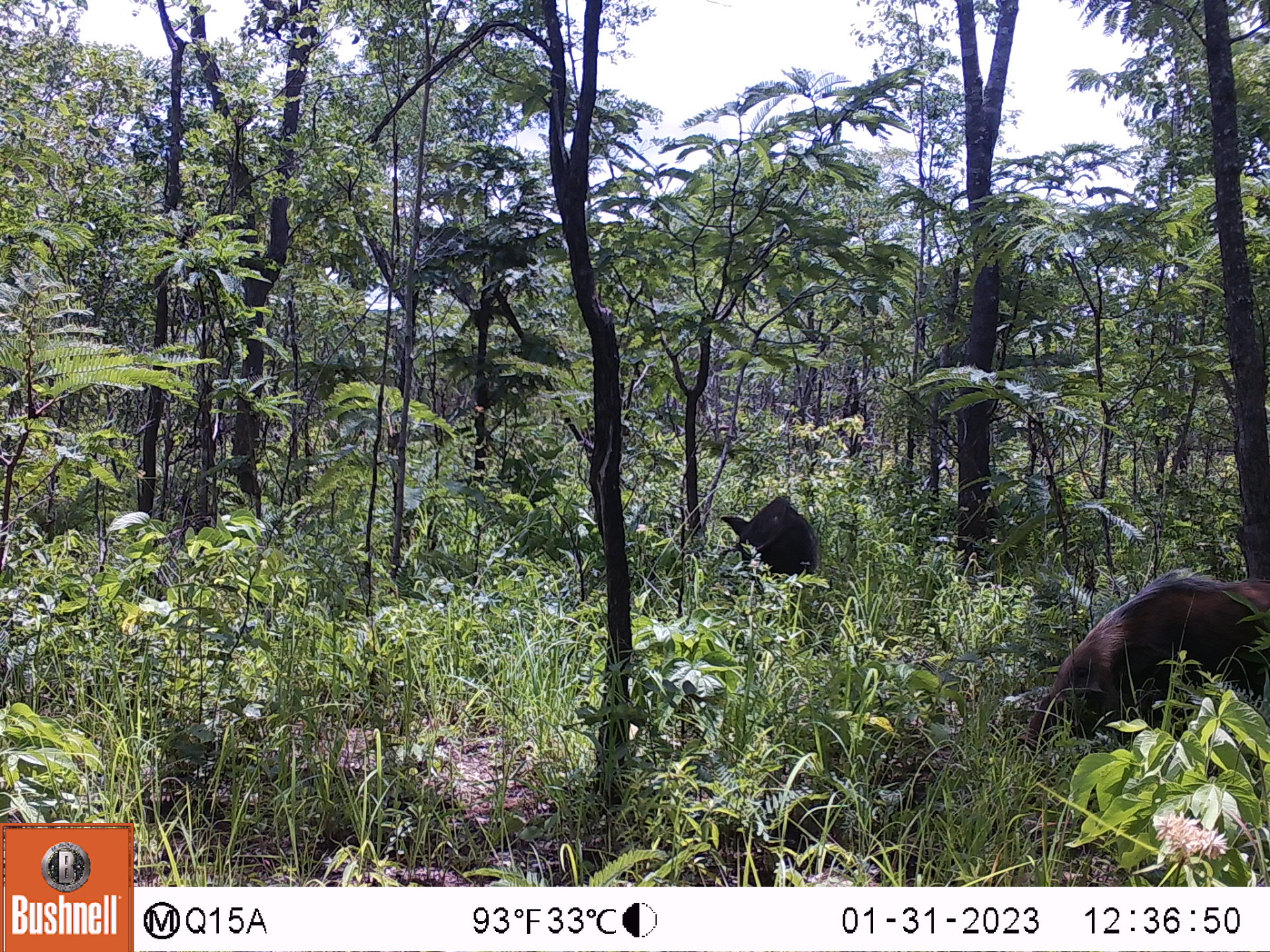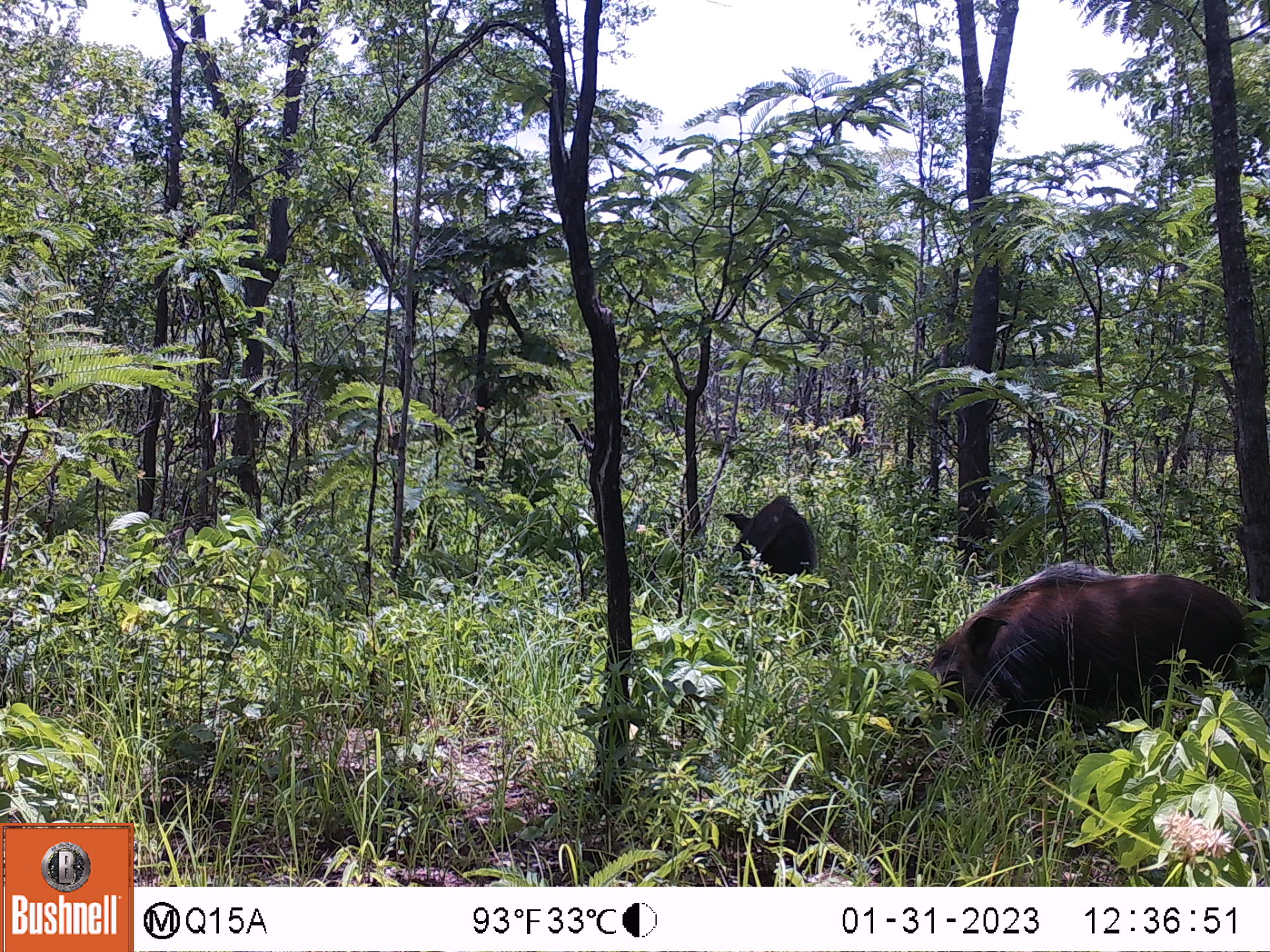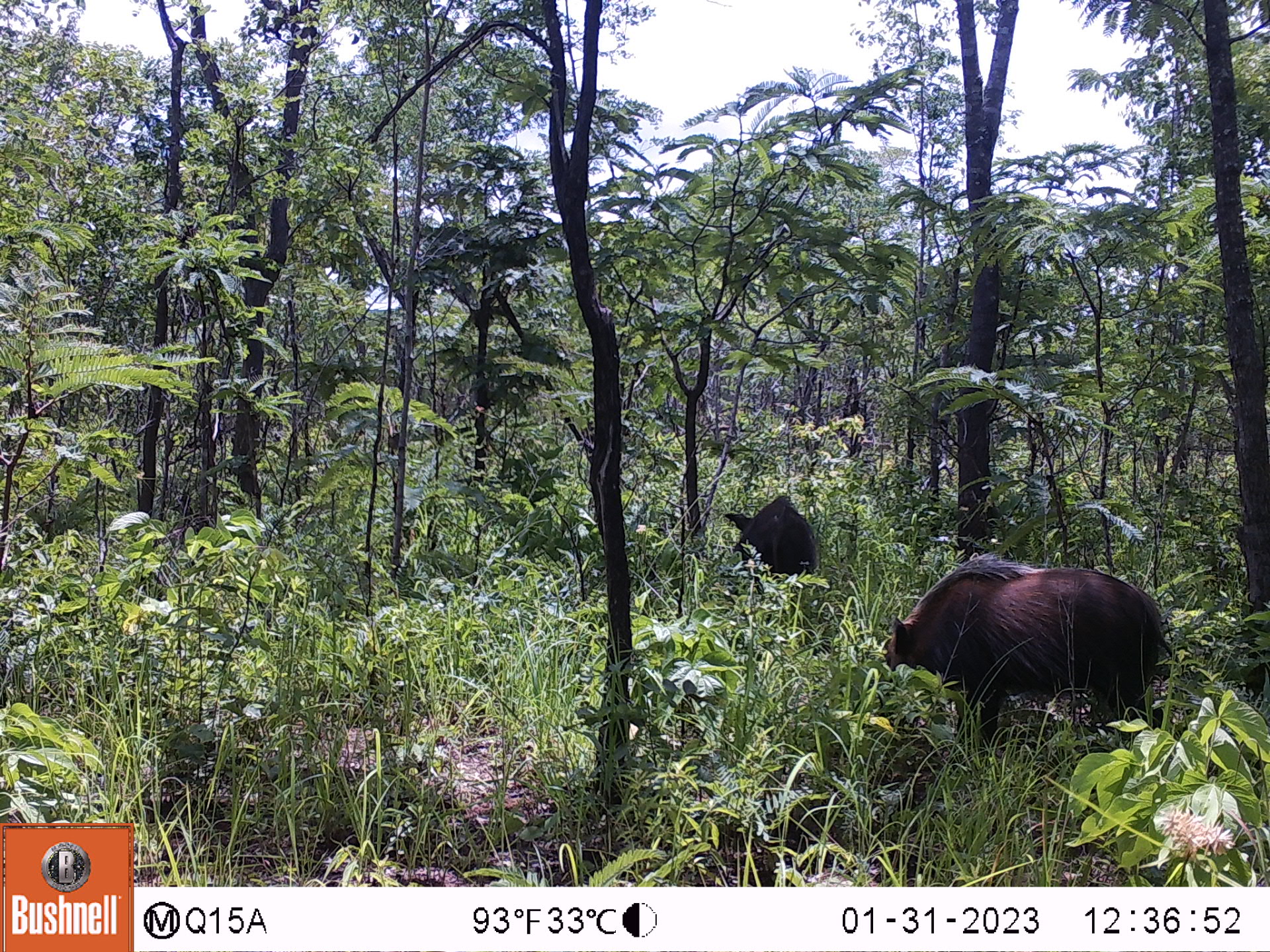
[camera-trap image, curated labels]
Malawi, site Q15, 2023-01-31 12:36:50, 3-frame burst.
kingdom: Animalia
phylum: Chordata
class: Mammalia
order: Artiodactyla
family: Suidae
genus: Potamochoerus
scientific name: Potamochoerus larvatus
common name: bushpig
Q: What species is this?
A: Bushpig (Potamochoerus larvatus).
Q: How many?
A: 2.